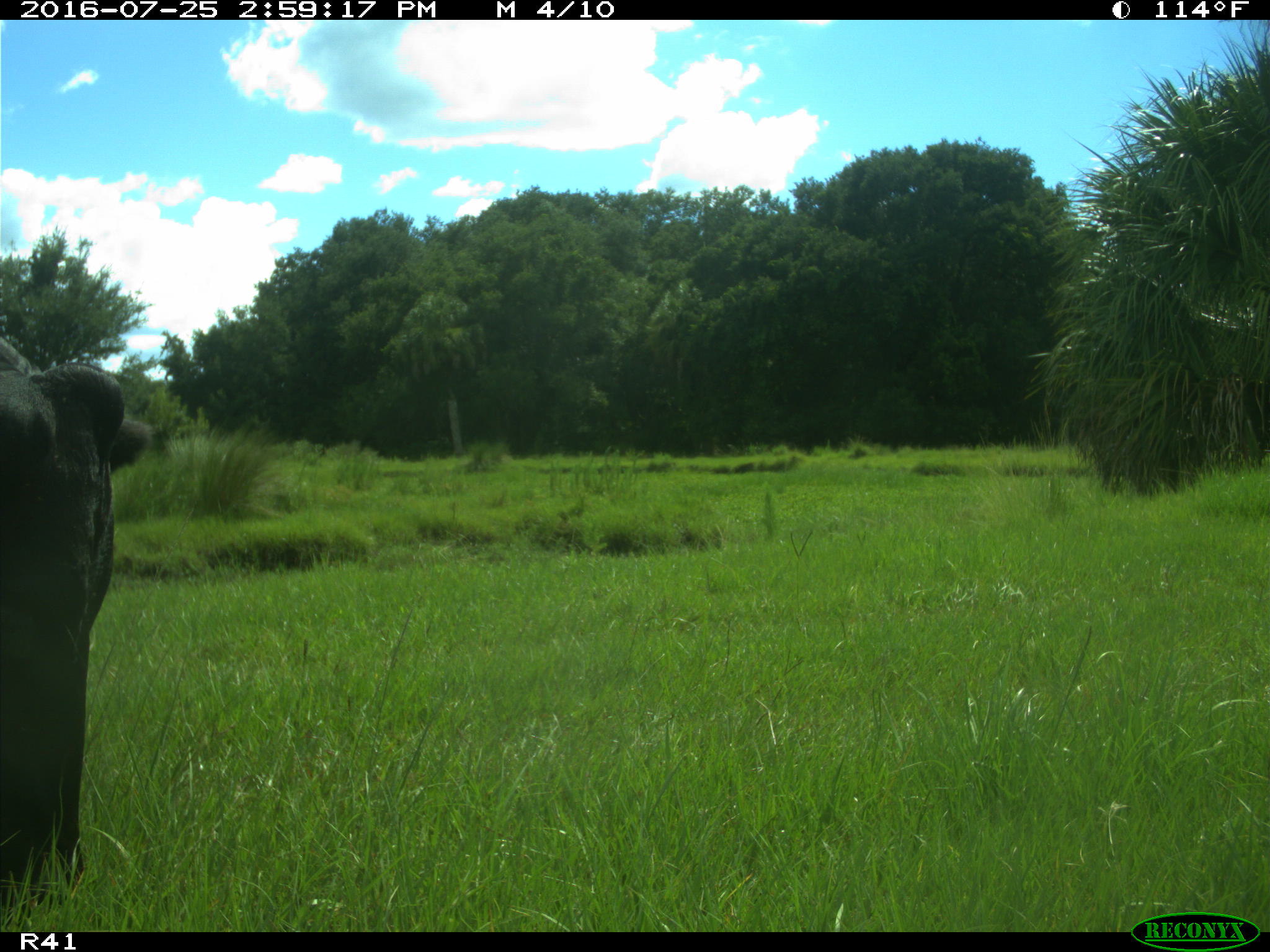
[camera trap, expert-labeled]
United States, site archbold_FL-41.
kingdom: Animalia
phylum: Chordata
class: Mammalia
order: Artiodactyla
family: Bovidae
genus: Bos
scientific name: Bos taurus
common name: domestic cow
Bos taurus (domestic cow).